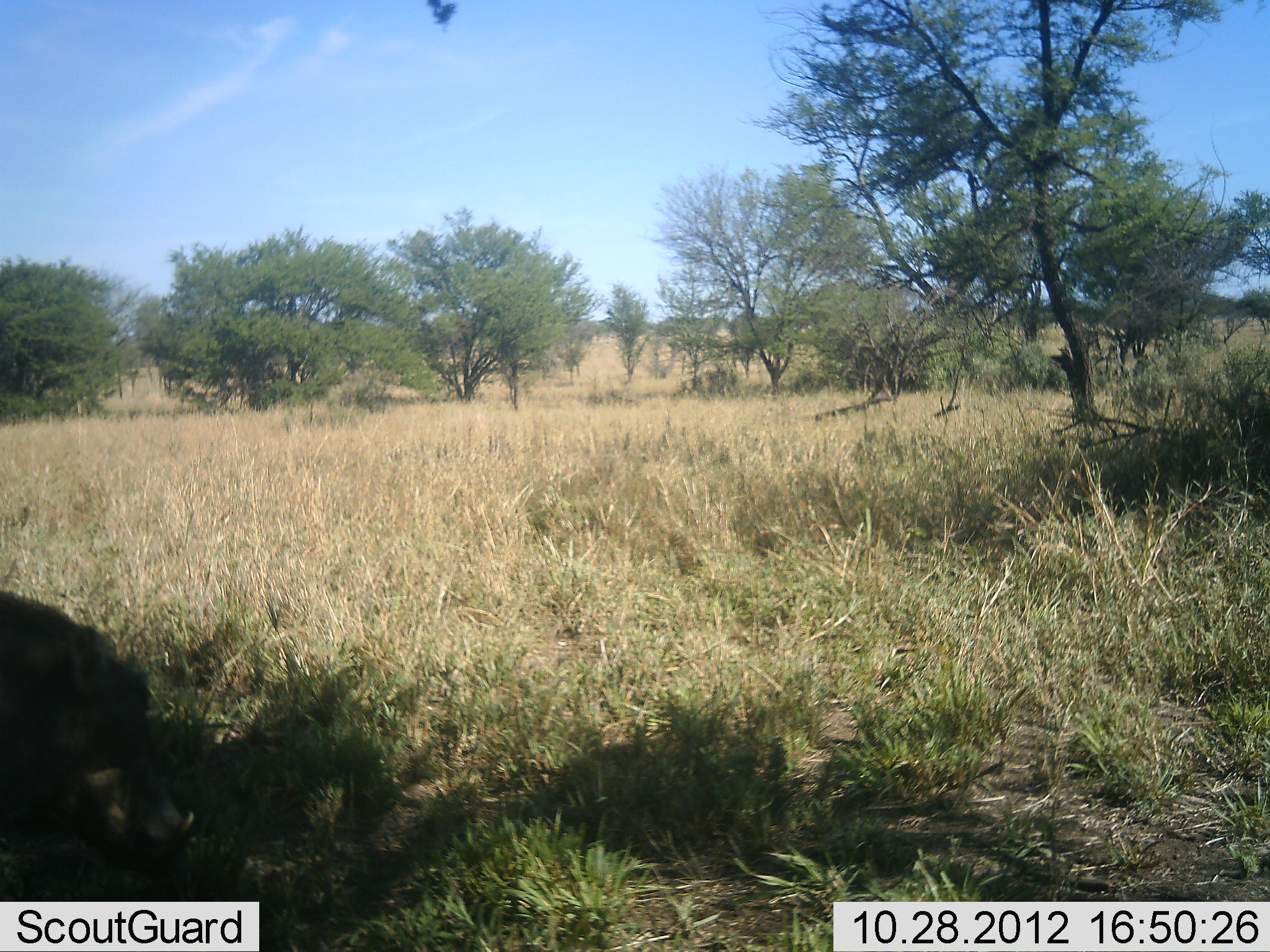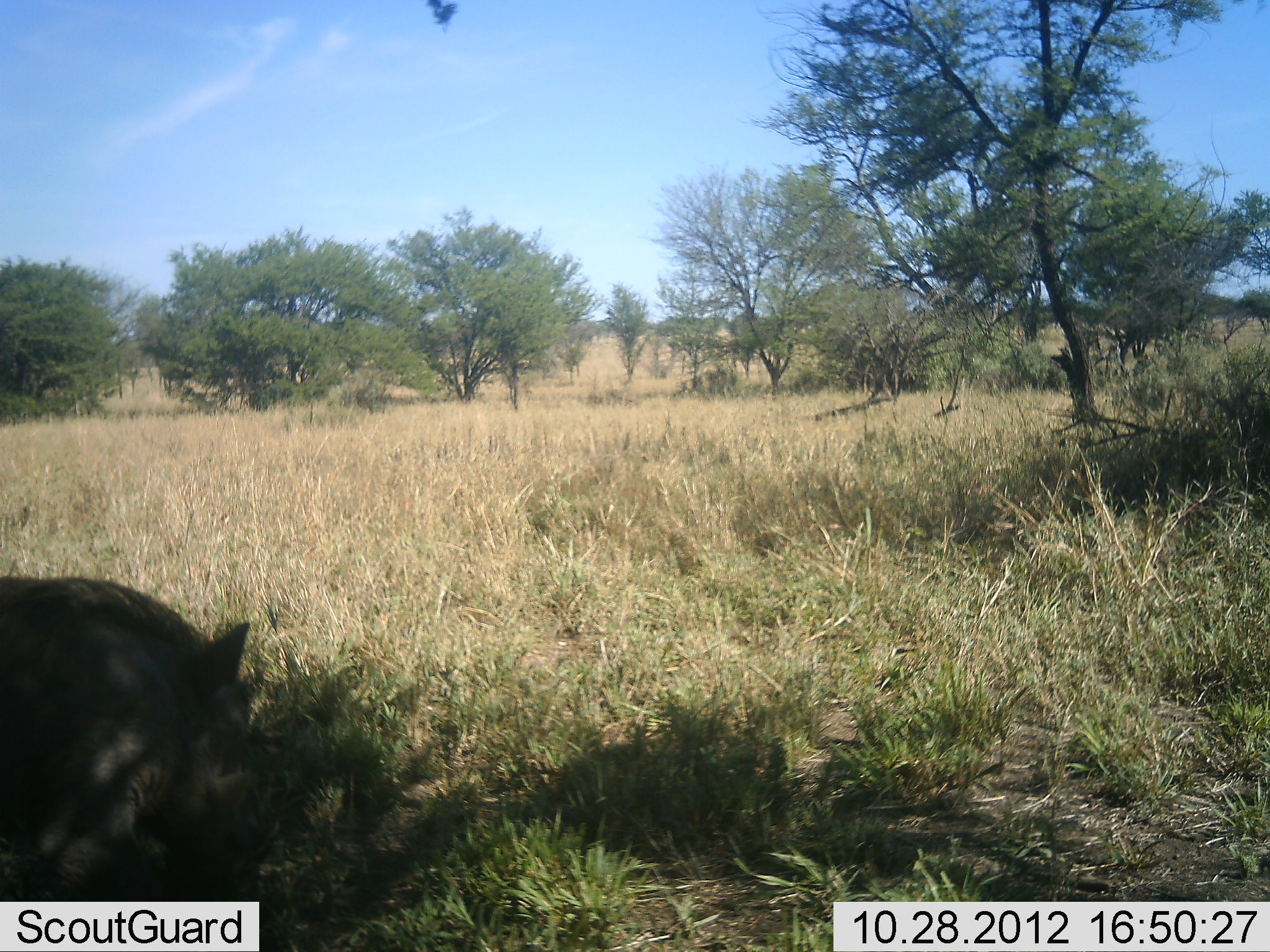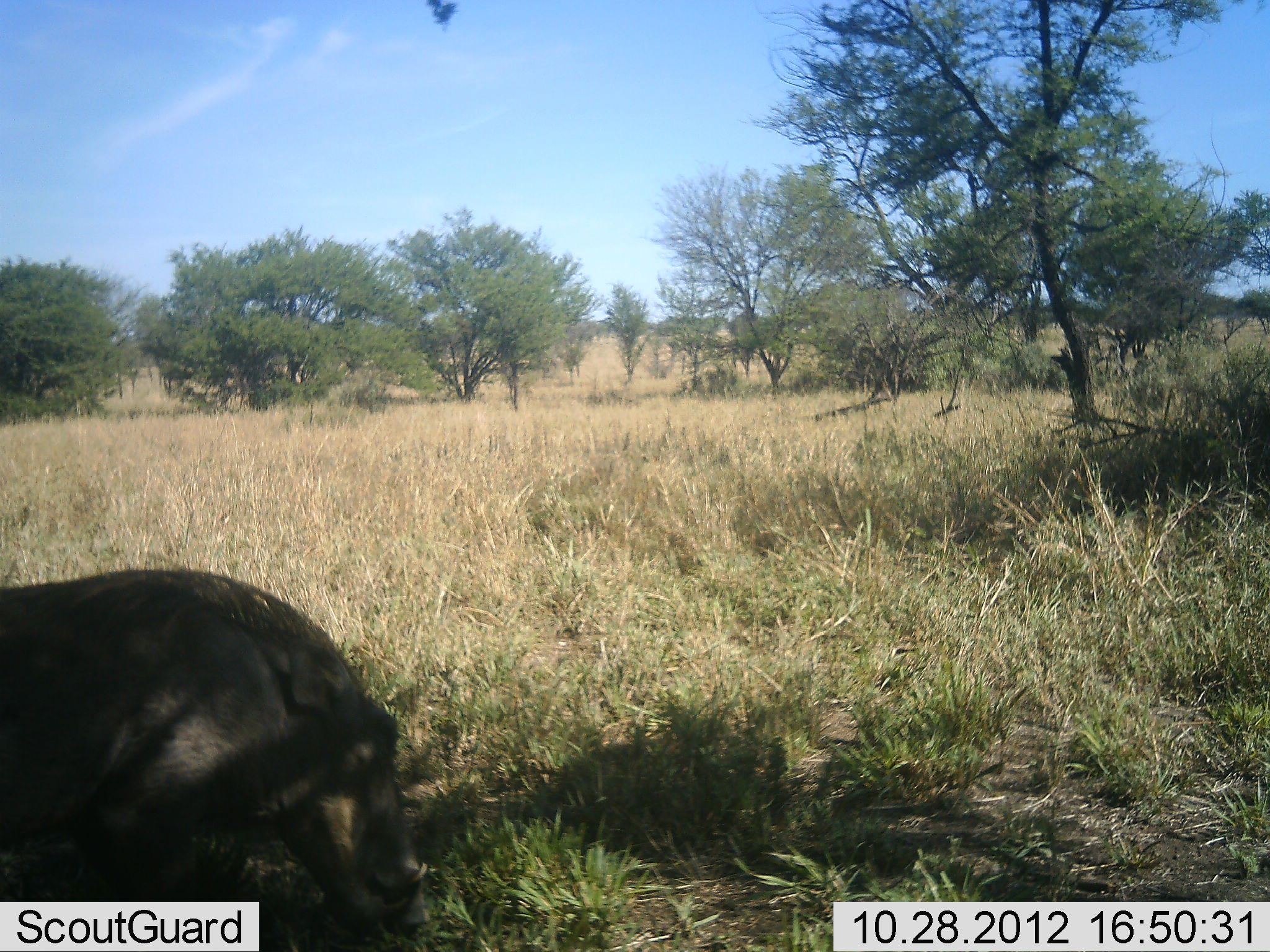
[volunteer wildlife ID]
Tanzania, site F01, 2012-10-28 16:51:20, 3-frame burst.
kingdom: Animalia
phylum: Chordata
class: Mammalia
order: Artiodactyla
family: Suidae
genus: Phacochoerus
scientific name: Phacochoerus africanus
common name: warthog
Warthog (Phacochoerus africanus), count 1. Behavior (volunteer vote fractions): standing 0%, resting 0%, moving 80%, interacting 0%. Young present (vote fraction): 0%. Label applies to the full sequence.